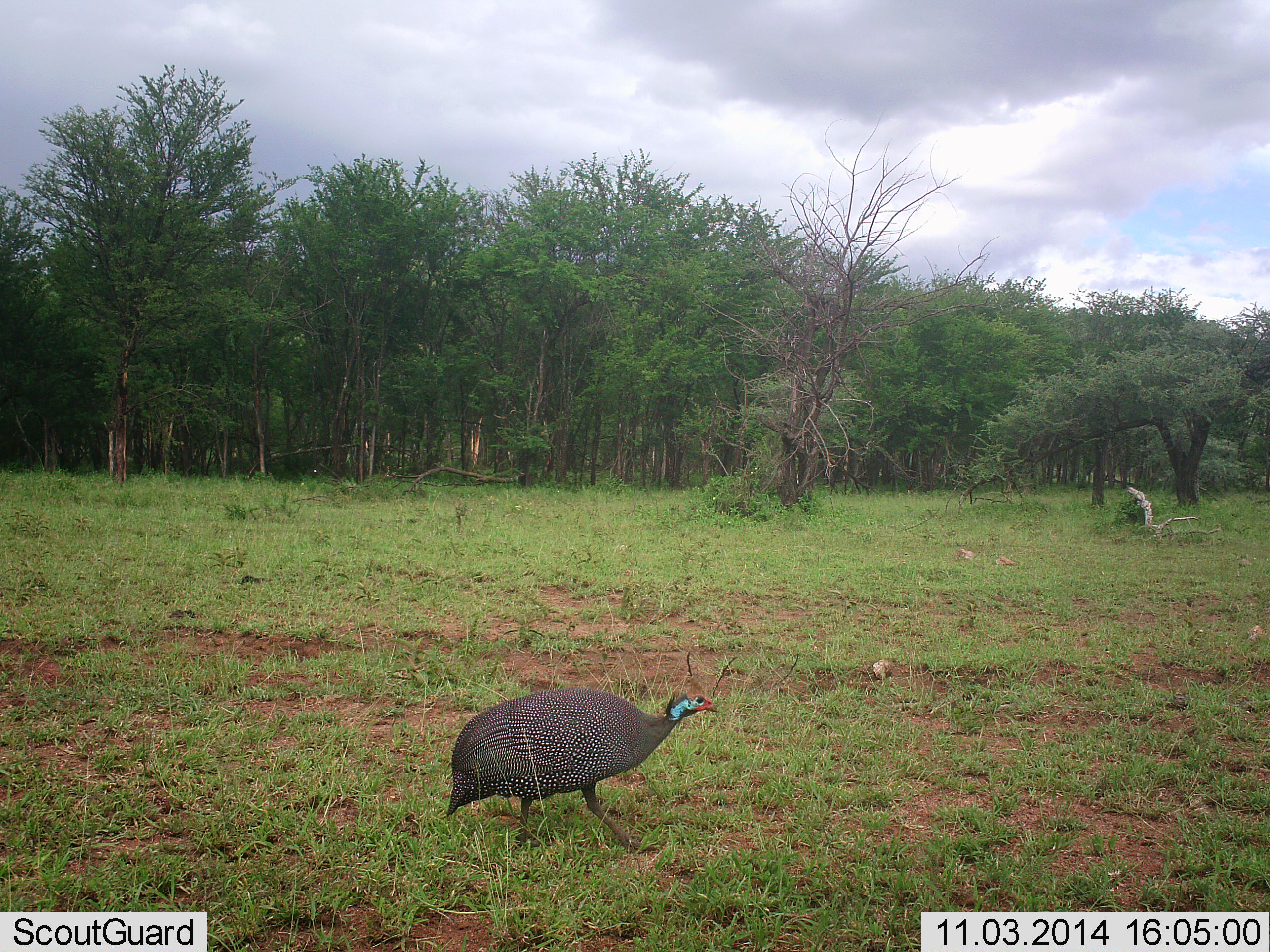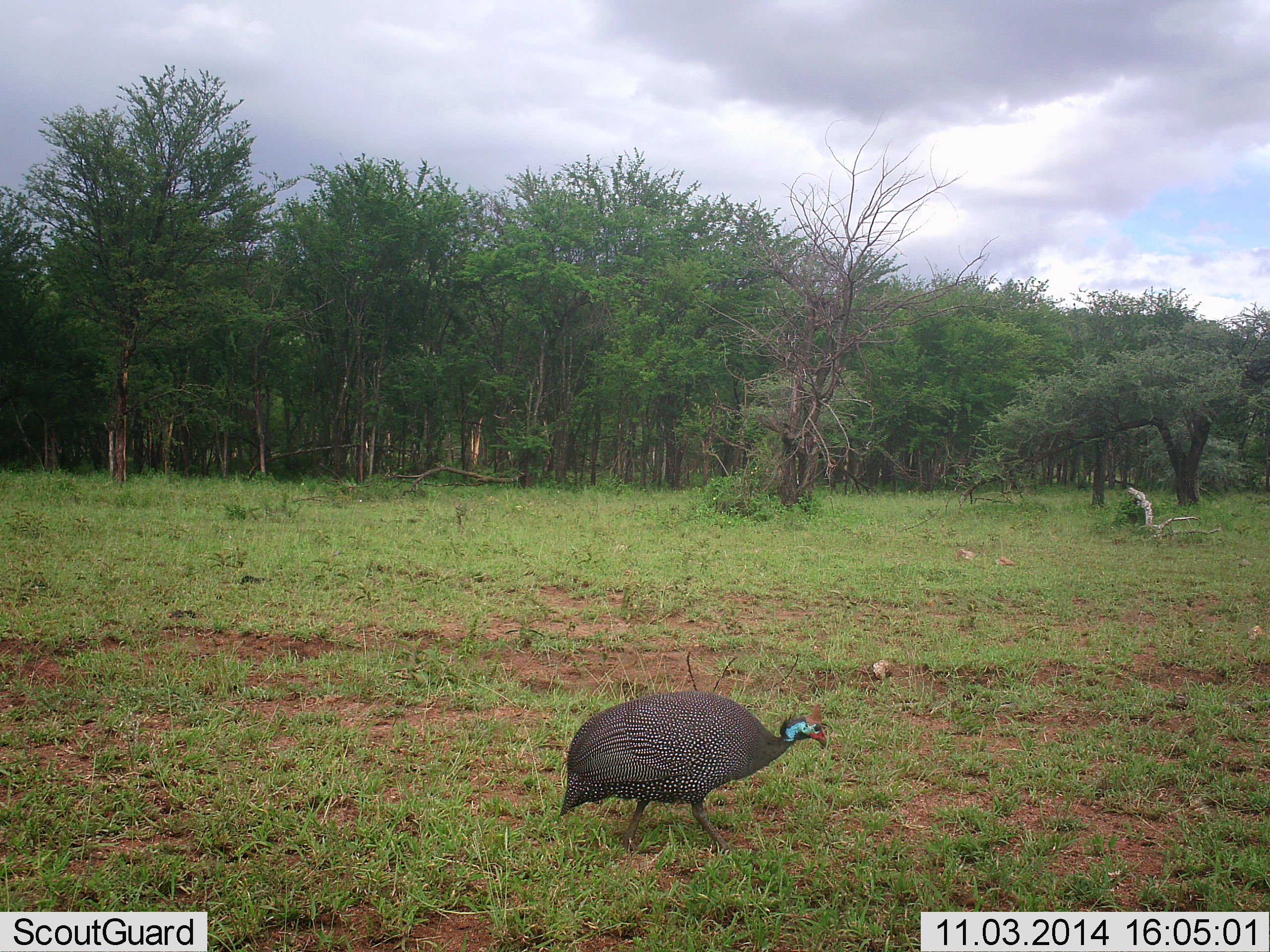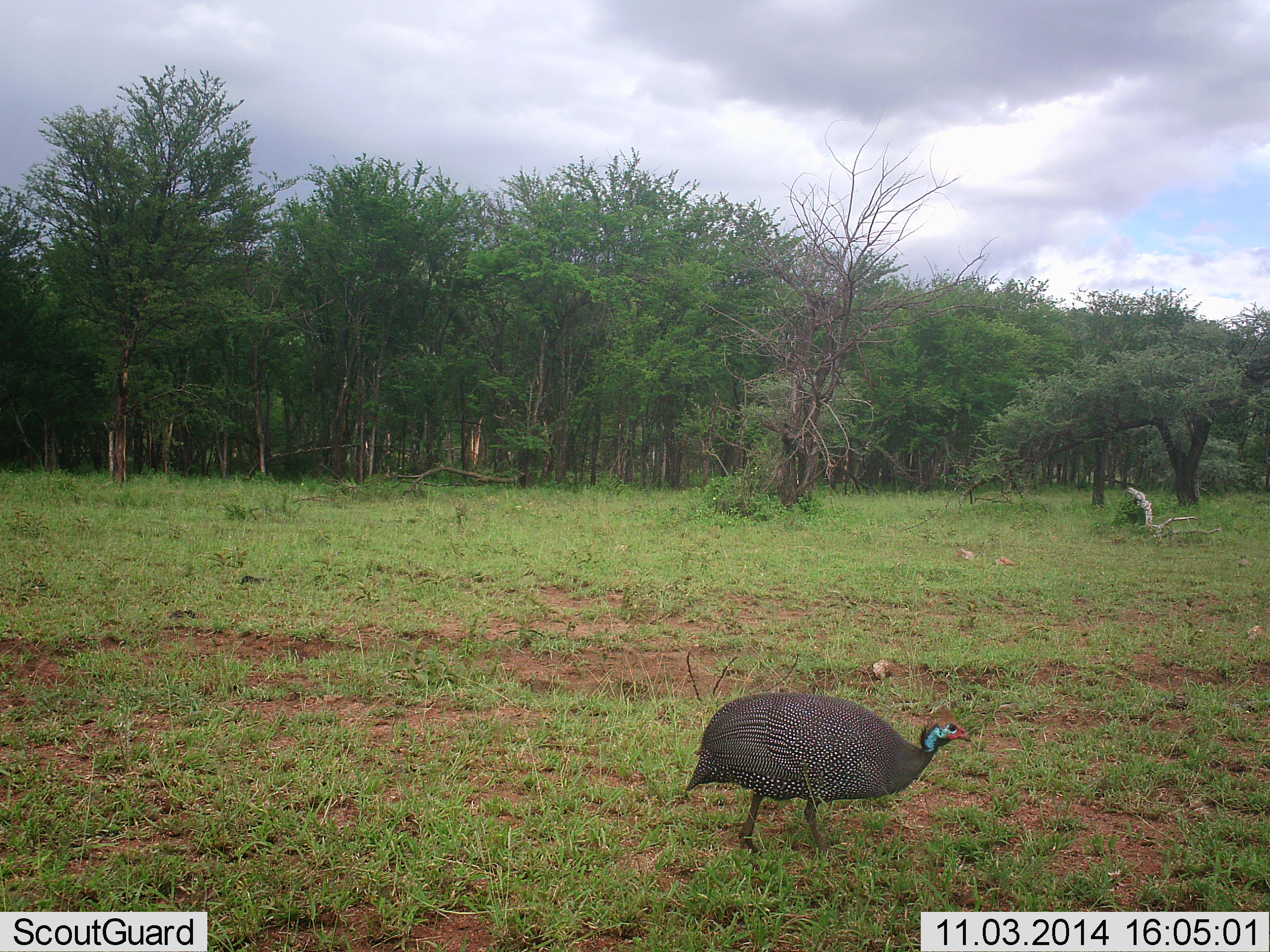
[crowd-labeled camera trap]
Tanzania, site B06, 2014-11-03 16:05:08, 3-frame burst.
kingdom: Animalia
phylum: Chordata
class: Aves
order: Galliformes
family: Numididae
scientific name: Numididae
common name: guinea fowl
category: guineafowl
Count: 1.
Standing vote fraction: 0%.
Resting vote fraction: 0%.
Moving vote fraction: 100%.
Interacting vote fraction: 0%.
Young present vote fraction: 0%.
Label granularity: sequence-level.